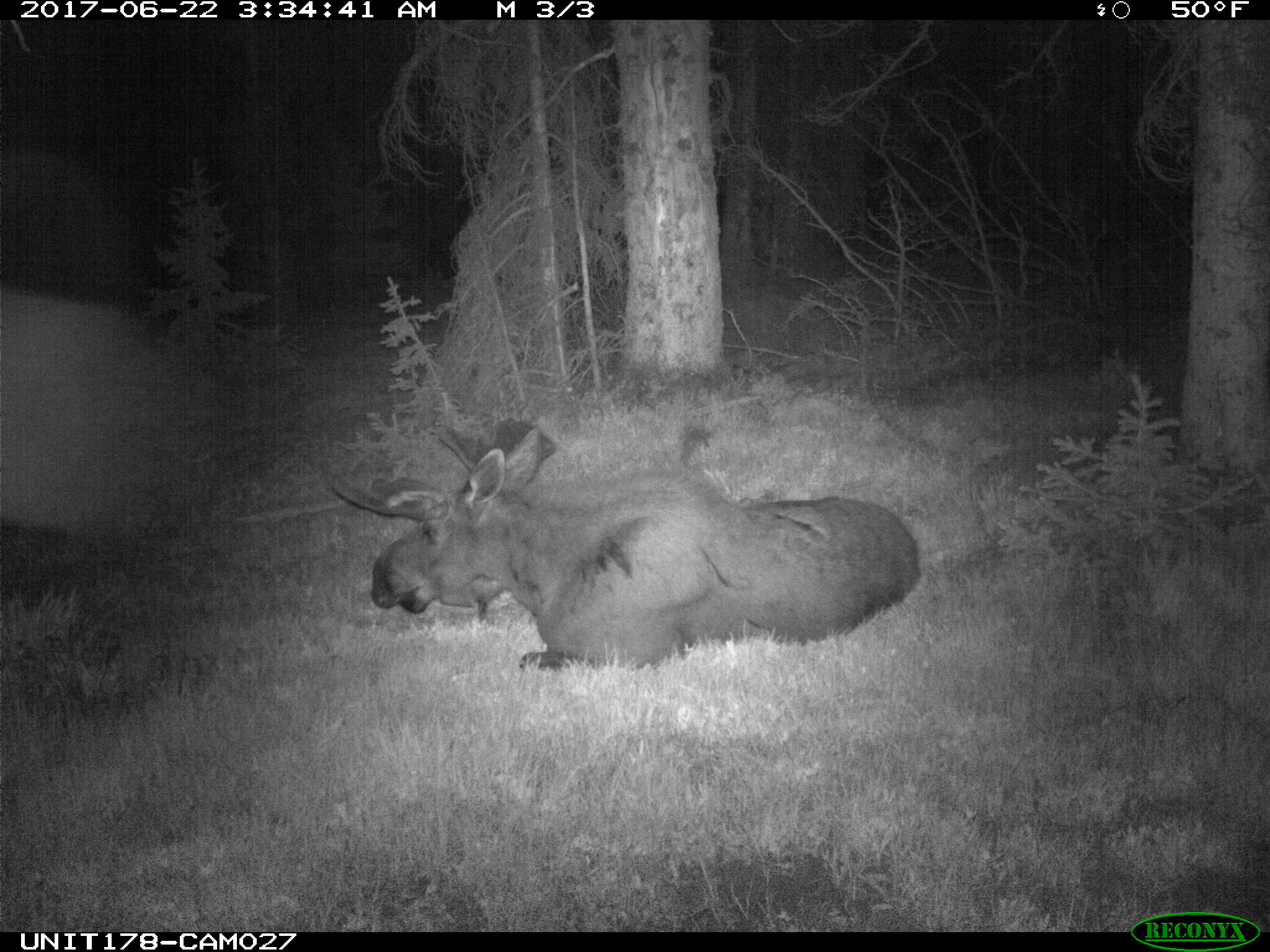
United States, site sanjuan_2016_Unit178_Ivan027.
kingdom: Animalia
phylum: Chordata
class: Mammalia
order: Artiodactyla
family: Cervidae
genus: Alces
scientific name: Alces alces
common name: moose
Alces alces (moose).